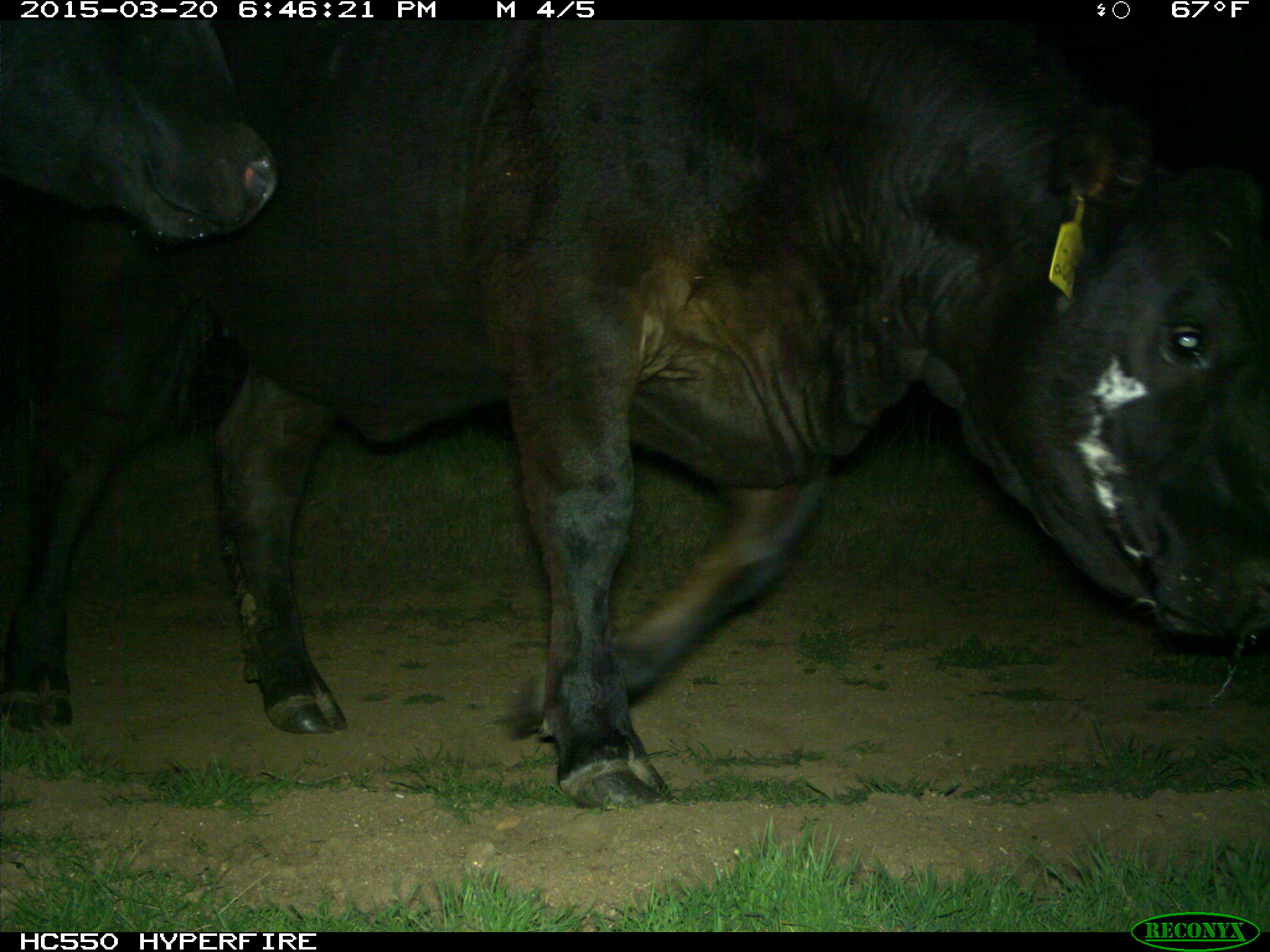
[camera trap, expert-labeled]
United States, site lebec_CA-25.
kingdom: Animalia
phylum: Chordata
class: Mammalia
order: Artiodactyla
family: Bovidae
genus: Bos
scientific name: Bos taurus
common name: domestic cow